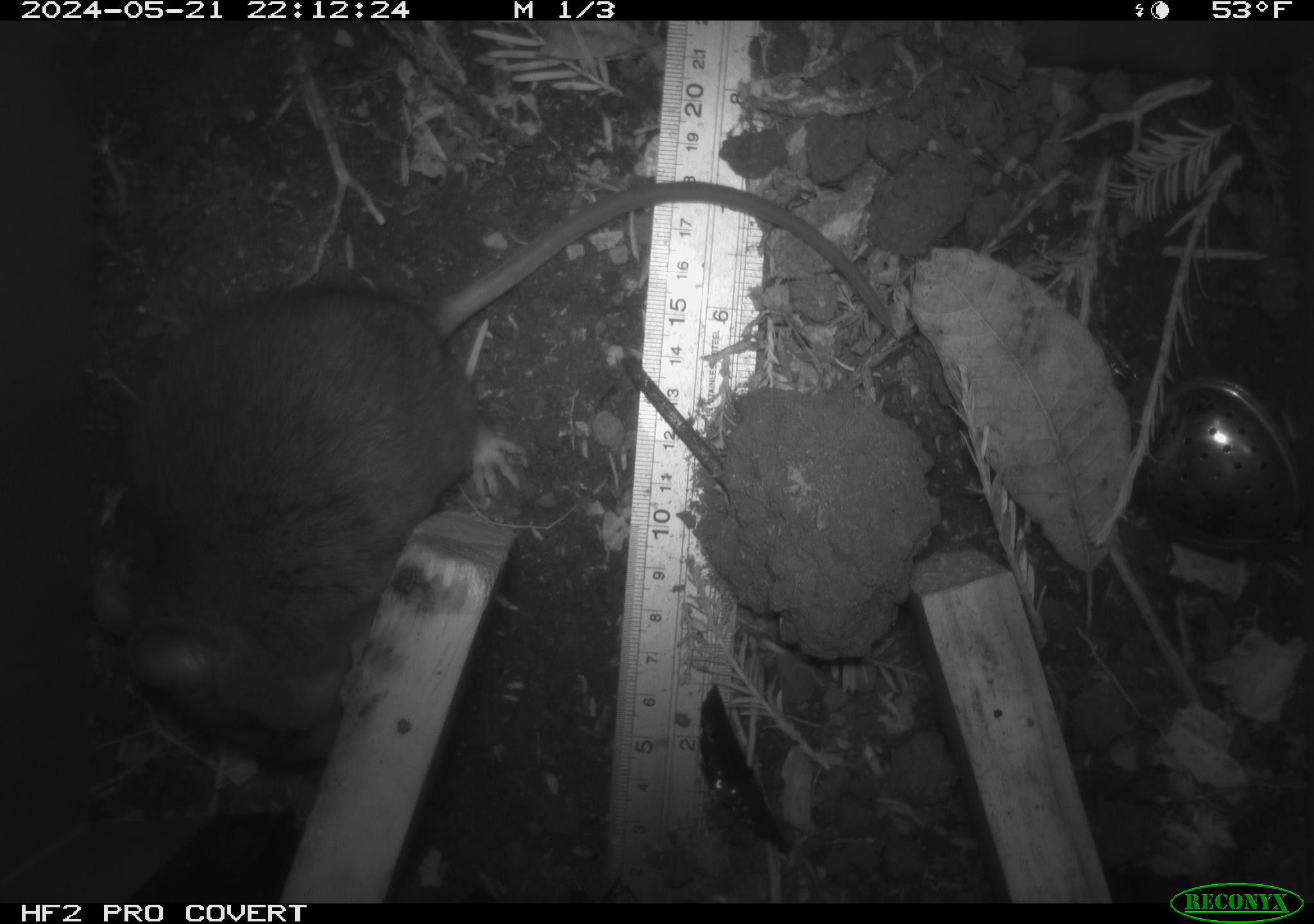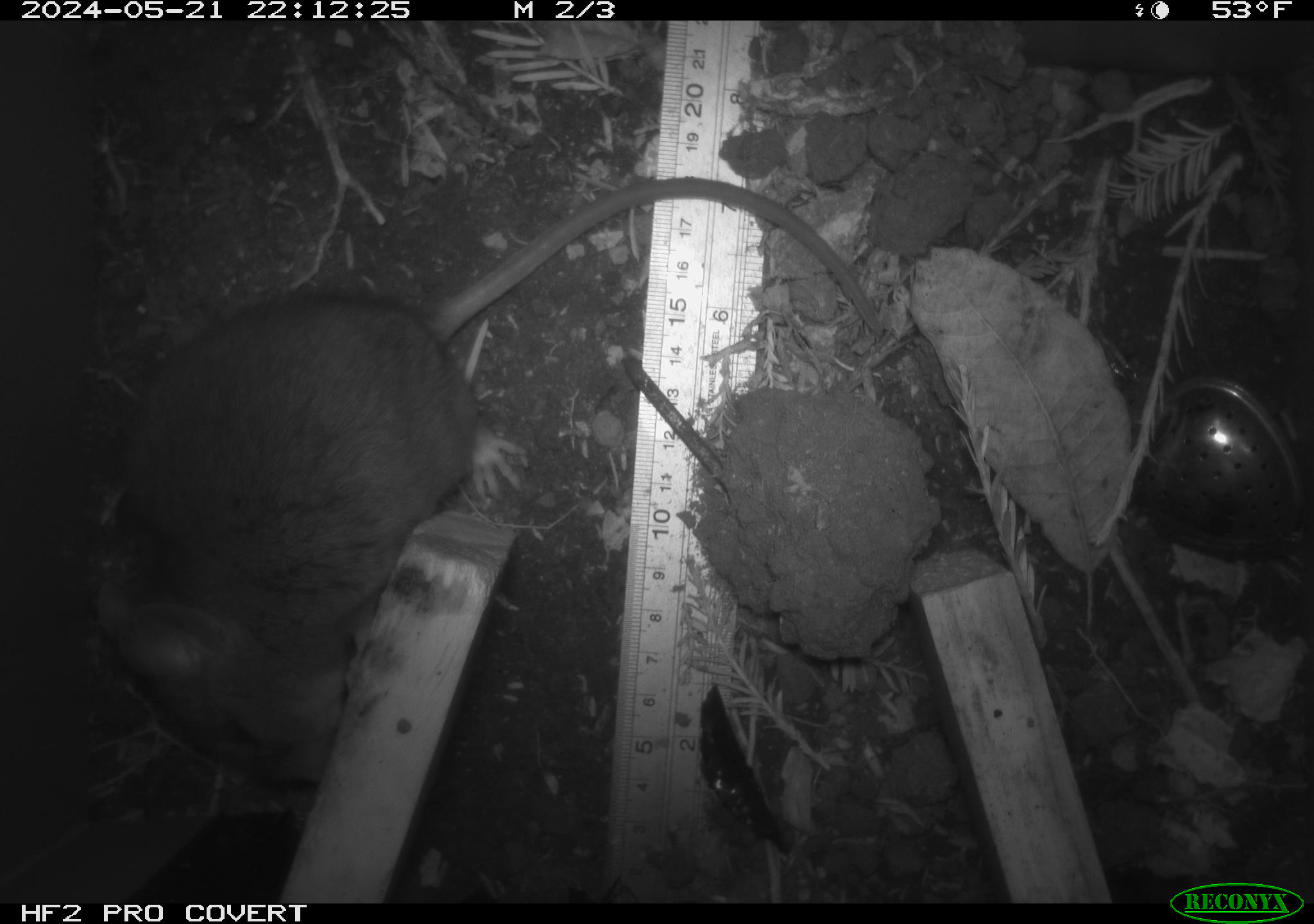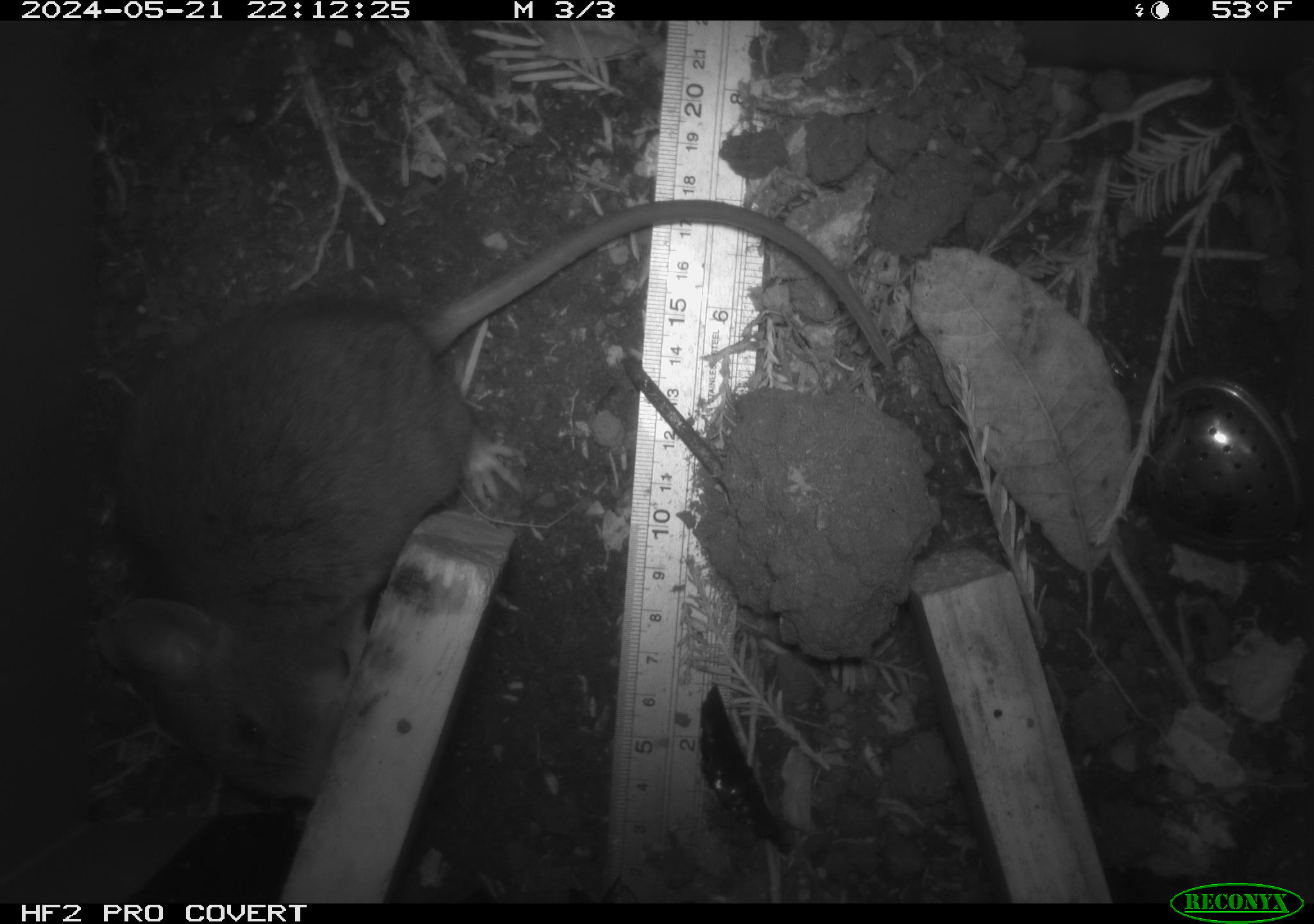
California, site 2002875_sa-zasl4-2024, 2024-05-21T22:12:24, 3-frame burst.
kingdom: Animalia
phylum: Chordata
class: Mammalia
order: Rodentia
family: Cricetidae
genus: Neotoma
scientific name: Neotoma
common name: pack rat or woodrat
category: neotoma species